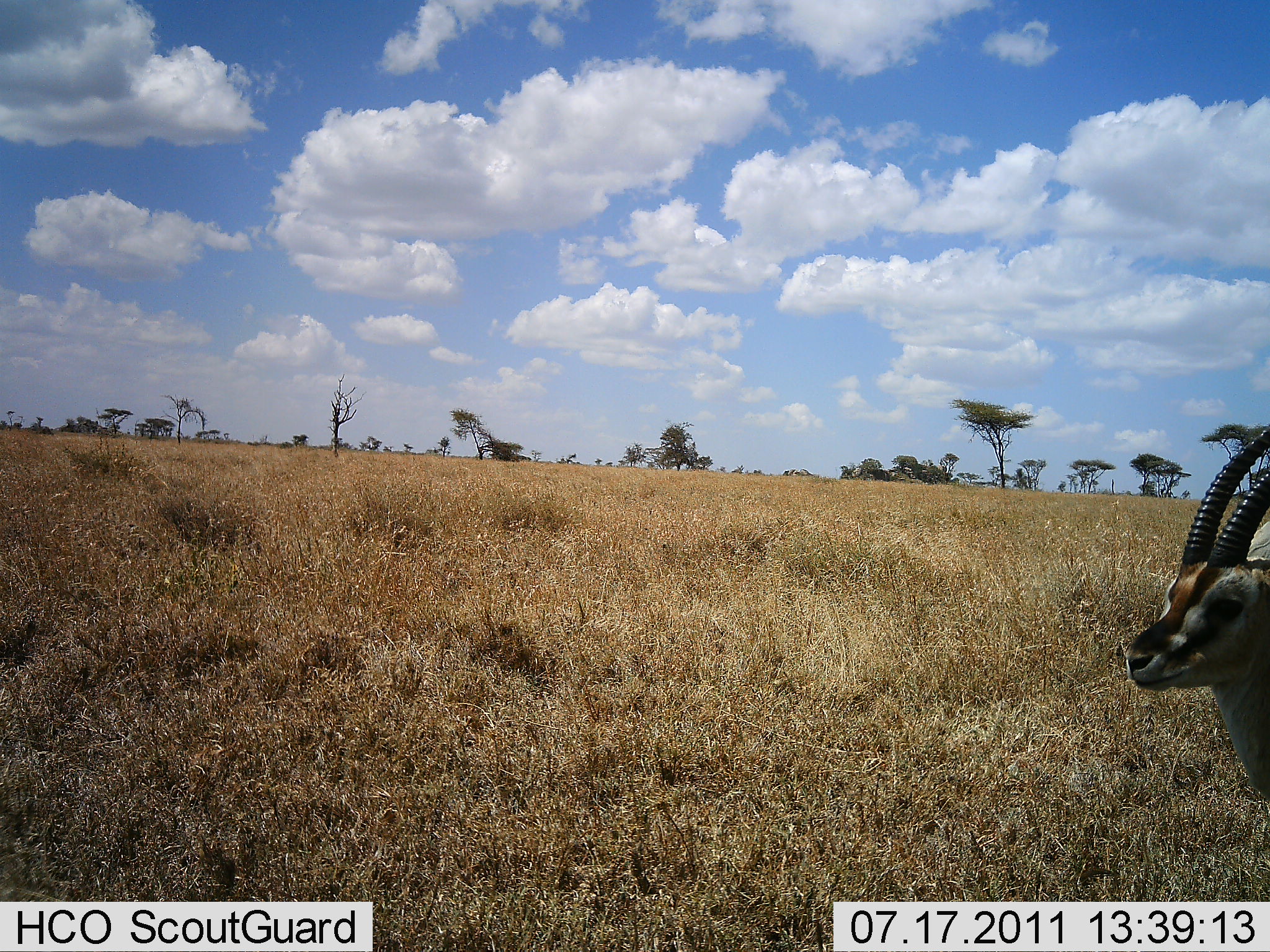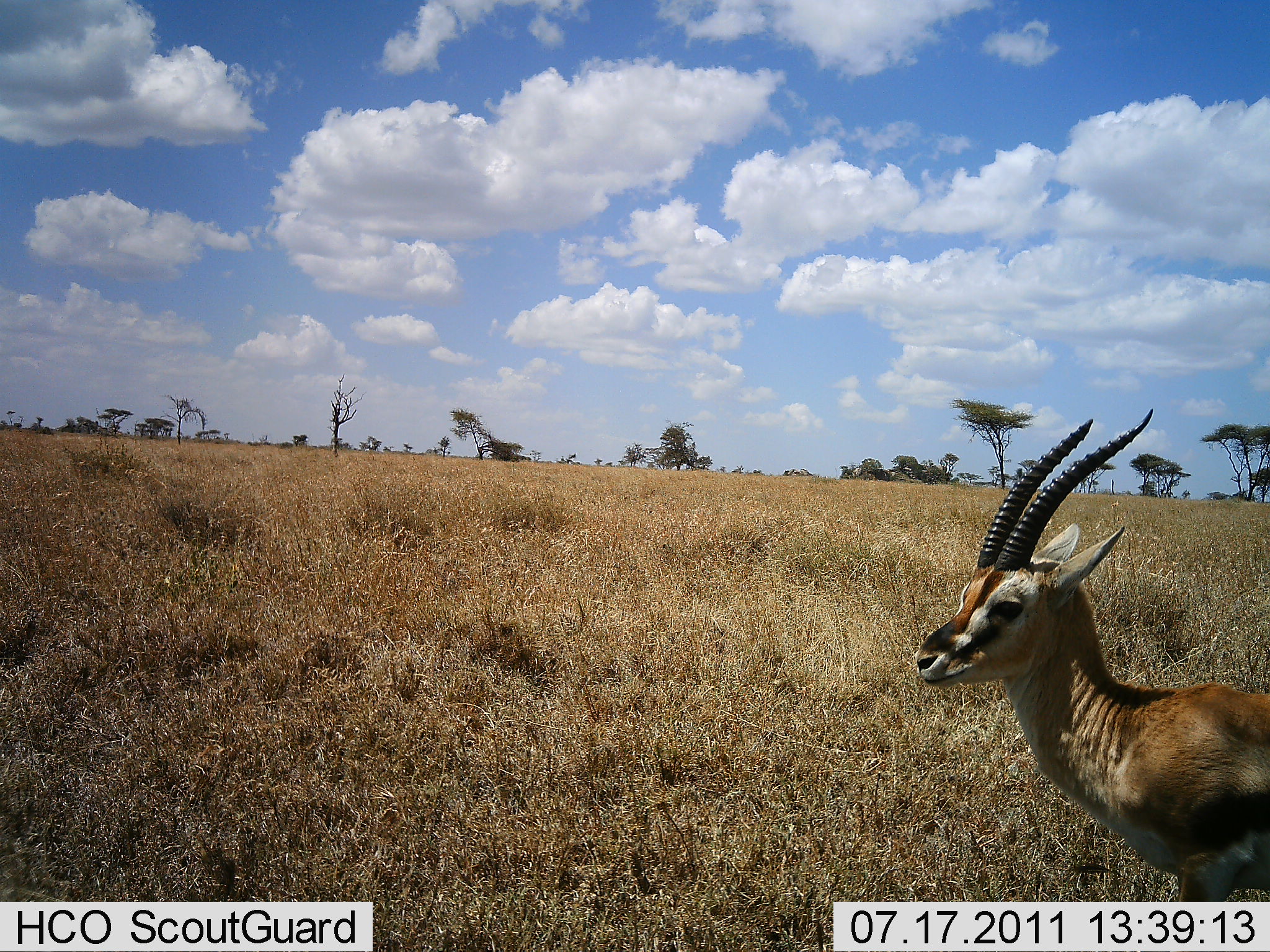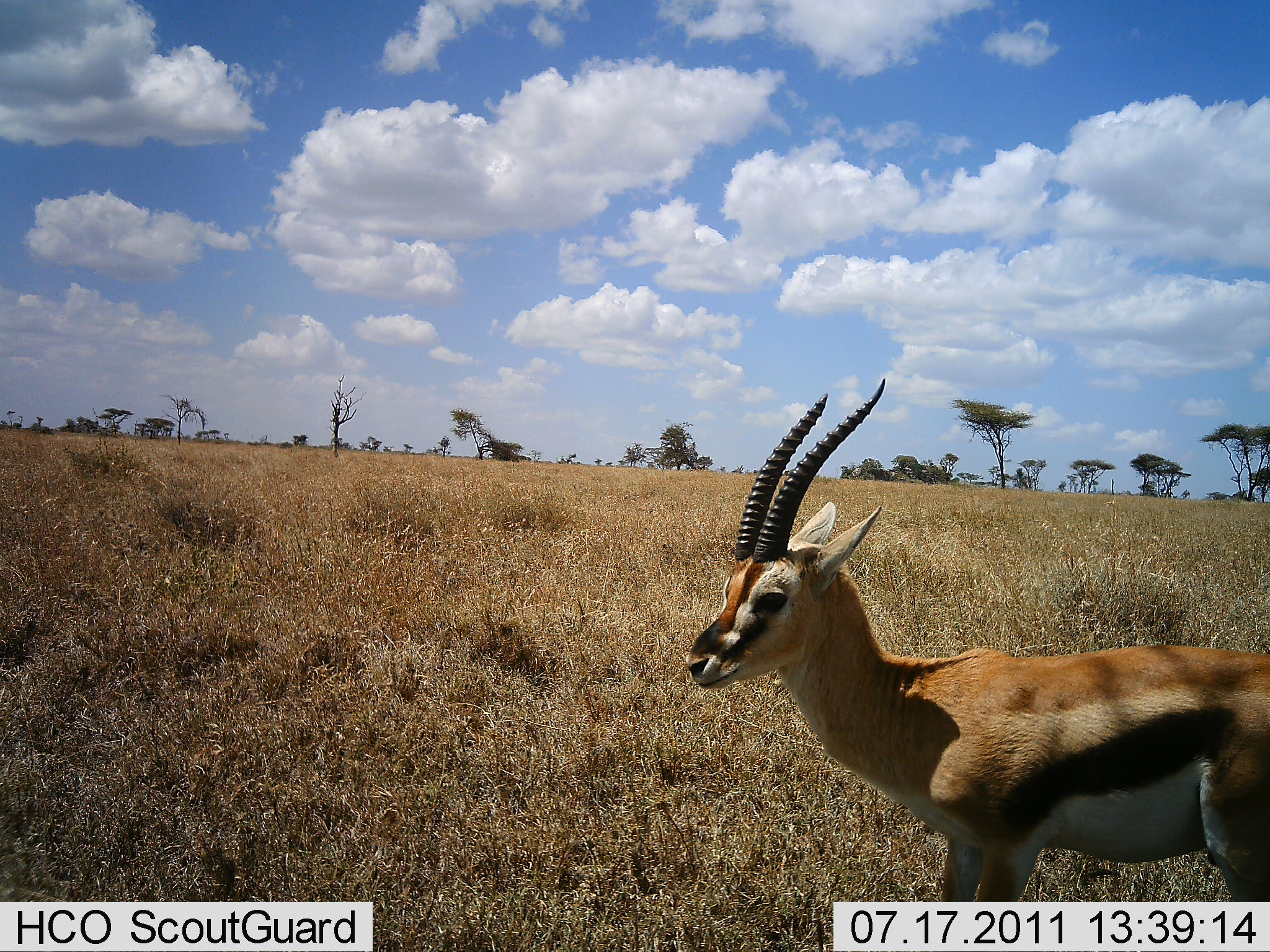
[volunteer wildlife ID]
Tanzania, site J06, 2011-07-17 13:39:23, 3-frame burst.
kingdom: Animalia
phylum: Chordata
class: Mammalia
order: Artiodactyla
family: Bovidae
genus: Eudorcas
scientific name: Eudorcas thomsonii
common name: thomson's gazelle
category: gazellethomsons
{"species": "gazellethomsons (thomson's gazelle) (Eudorcas thomsonii)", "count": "1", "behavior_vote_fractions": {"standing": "25%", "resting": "0%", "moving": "83%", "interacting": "0%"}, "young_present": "0%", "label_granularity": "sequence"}